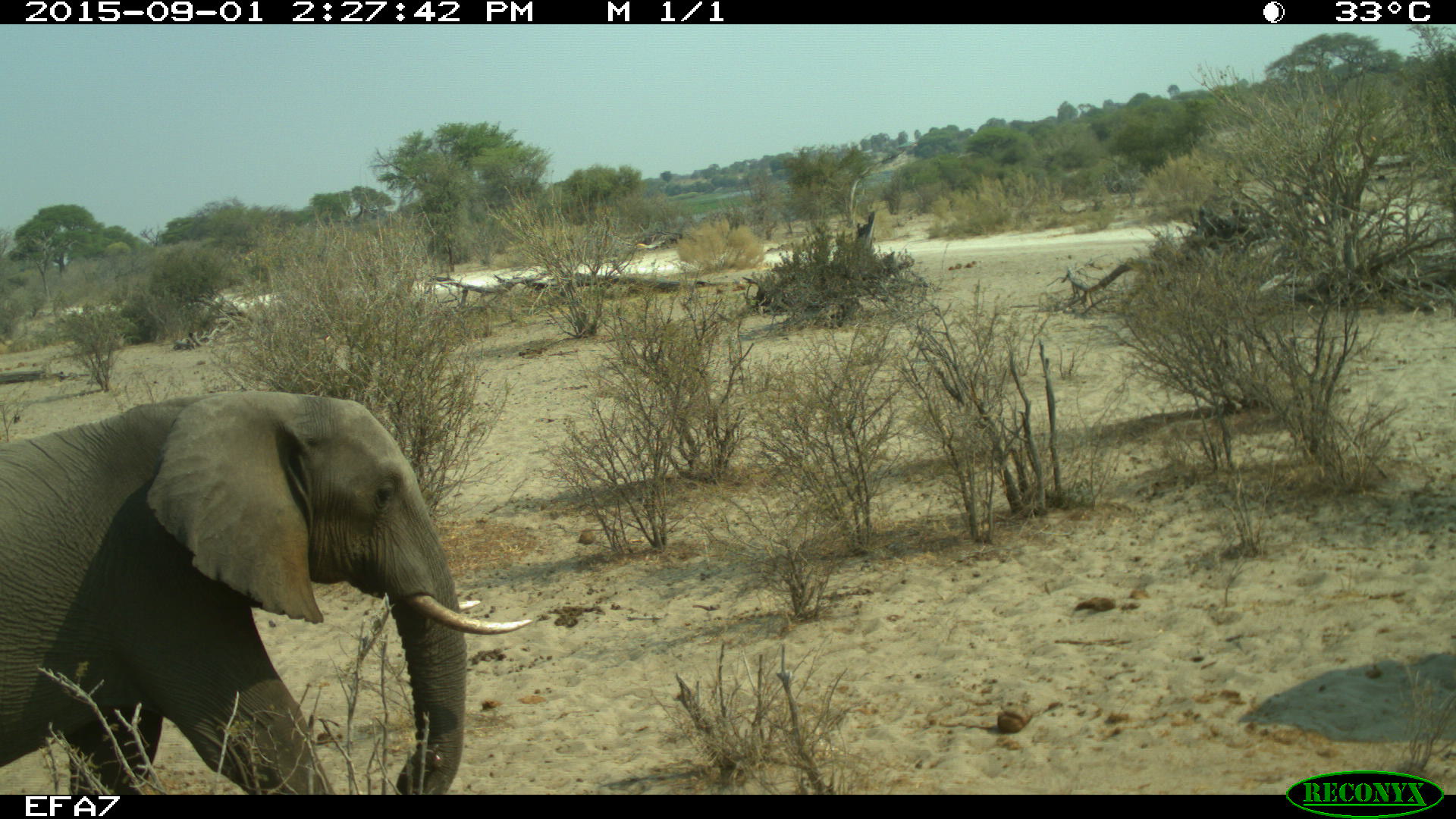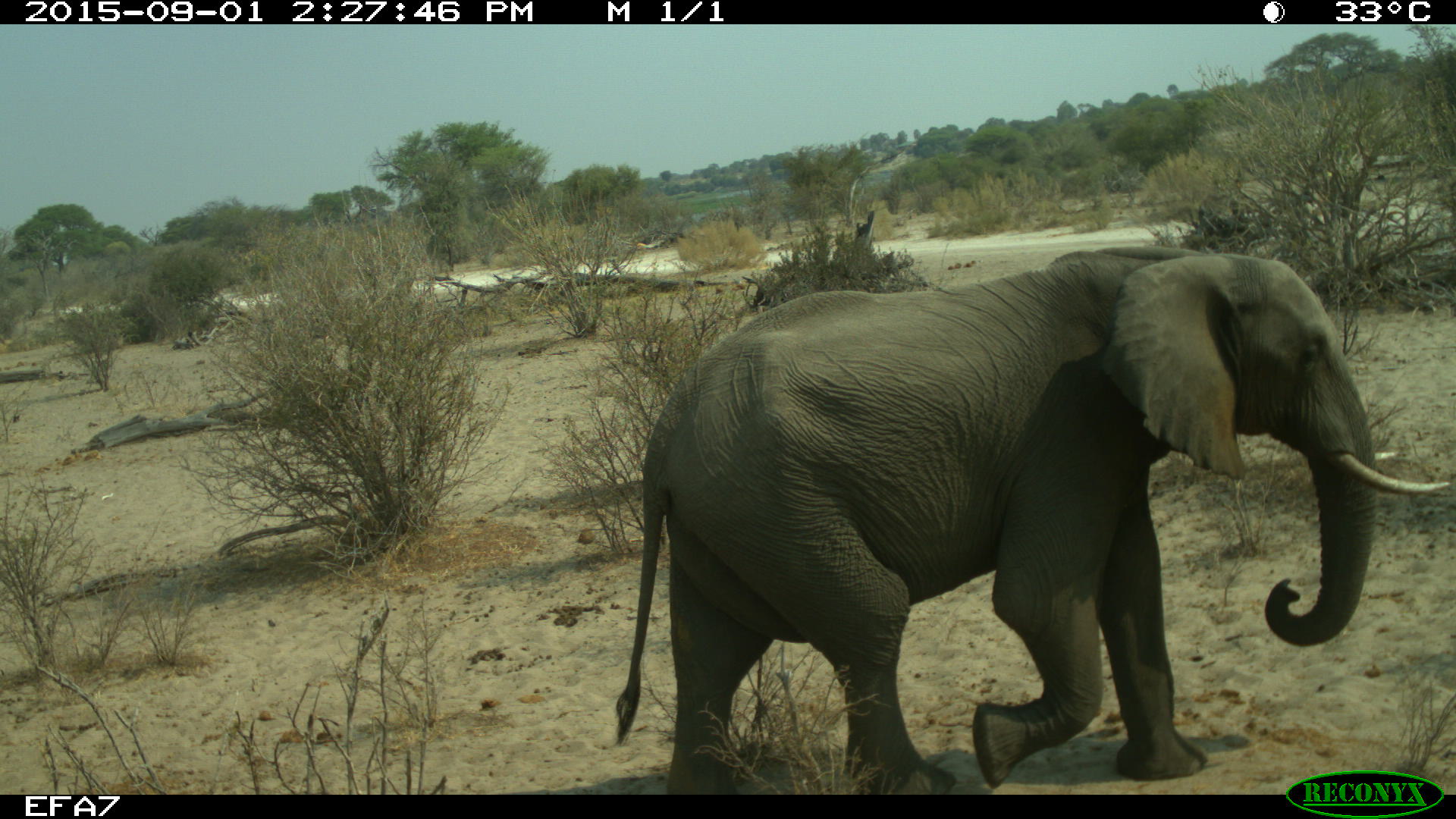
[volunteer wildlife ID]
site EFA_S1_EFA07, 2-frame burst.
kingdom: Animalia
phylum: Chordata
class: Mammalia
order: Proboscidea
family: Elephantidae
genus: Loxodonta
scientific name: Loxodonta africana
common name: african bush elephant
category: elephant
Elephant (african bush elephant) (Loxodonta africana), count 1. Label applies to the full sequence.